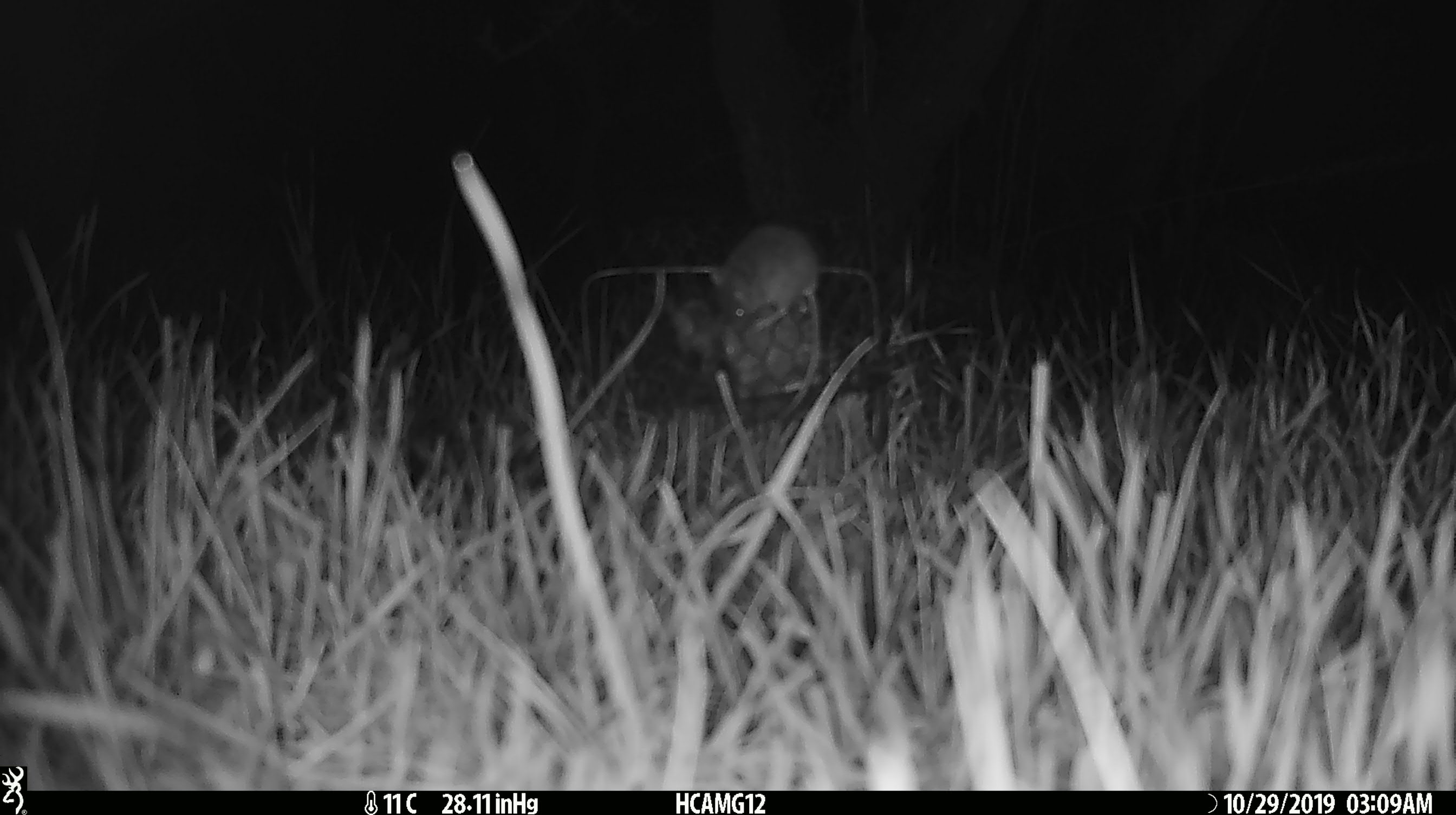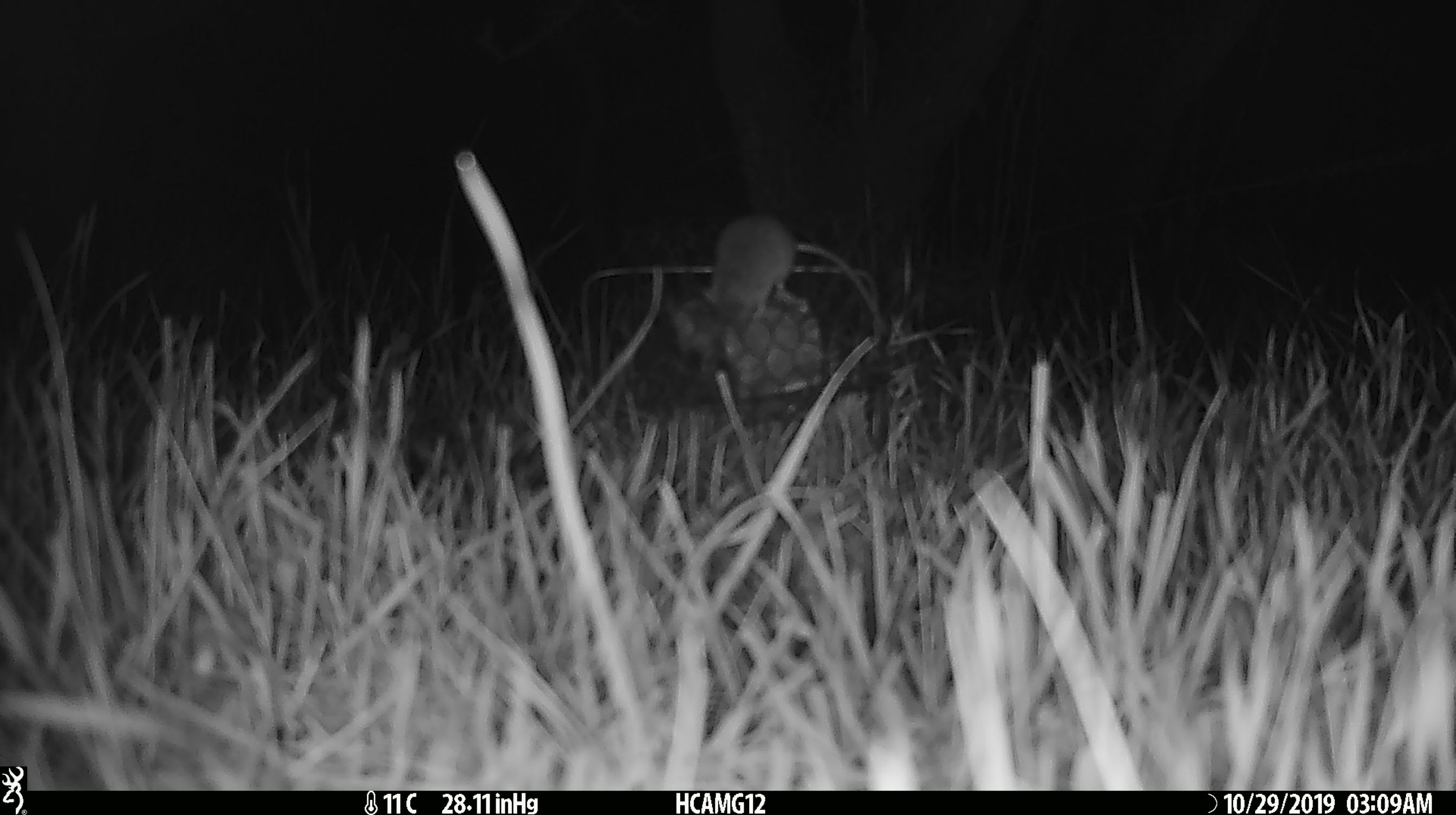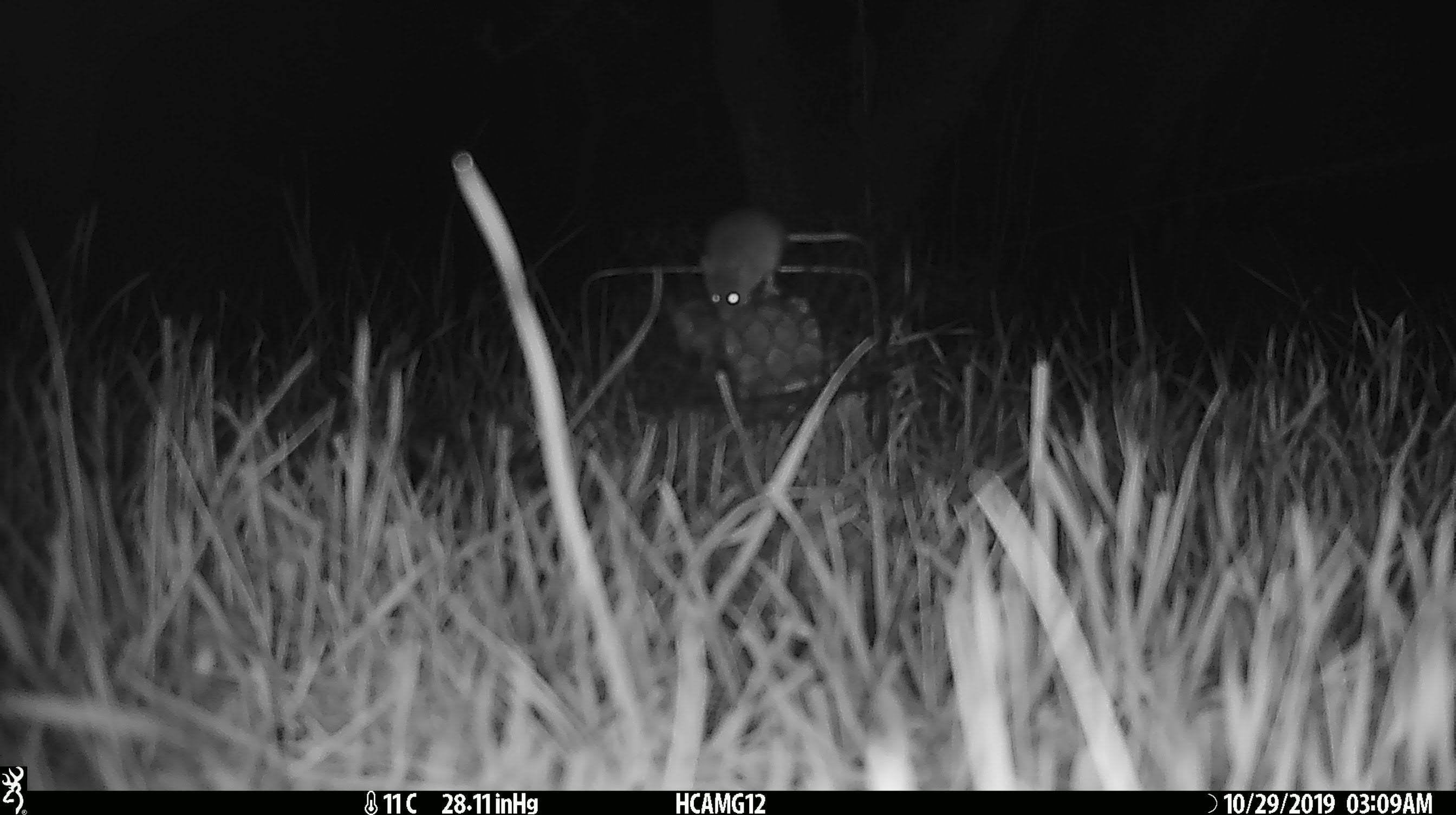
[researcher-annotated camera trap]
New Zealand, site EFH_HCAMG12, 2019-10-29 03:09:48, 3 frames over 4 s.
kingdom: Animalia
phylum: Chordata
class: Mammalia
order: Rodentia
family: Muridae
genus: Mus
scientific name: Mus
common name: mouse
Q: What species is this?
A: Mouse (Mus).